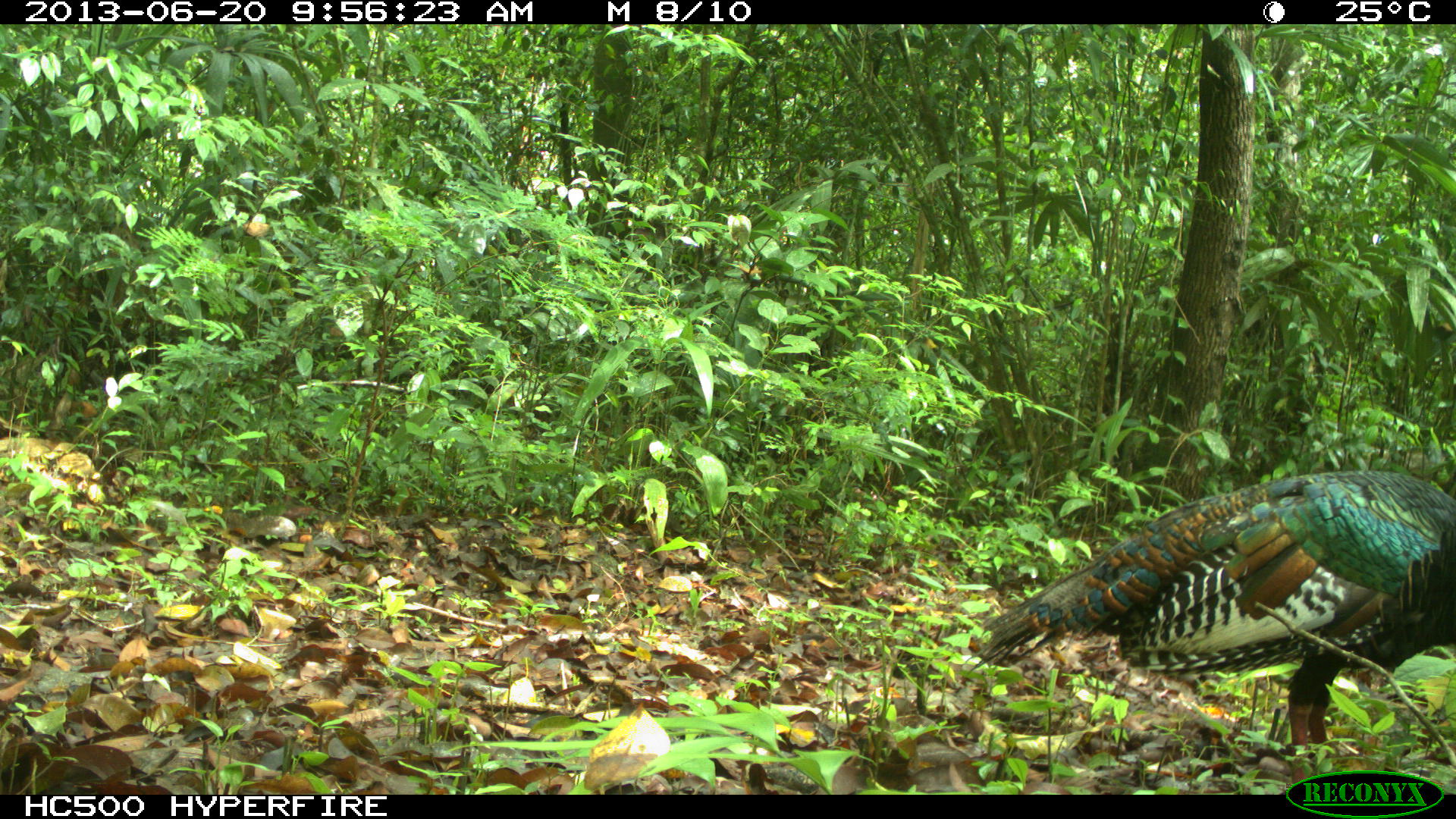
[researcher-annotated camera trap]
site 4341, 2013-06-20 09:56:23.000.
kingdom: Animalia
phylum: Chordata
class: Aves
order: Galliformes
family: Phasianidae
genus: Meleagris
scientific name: Meleagris ocellata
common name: ocellated turkey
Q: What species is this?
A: Meleagris ocellata (ocellated turkey).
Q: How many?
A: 1.